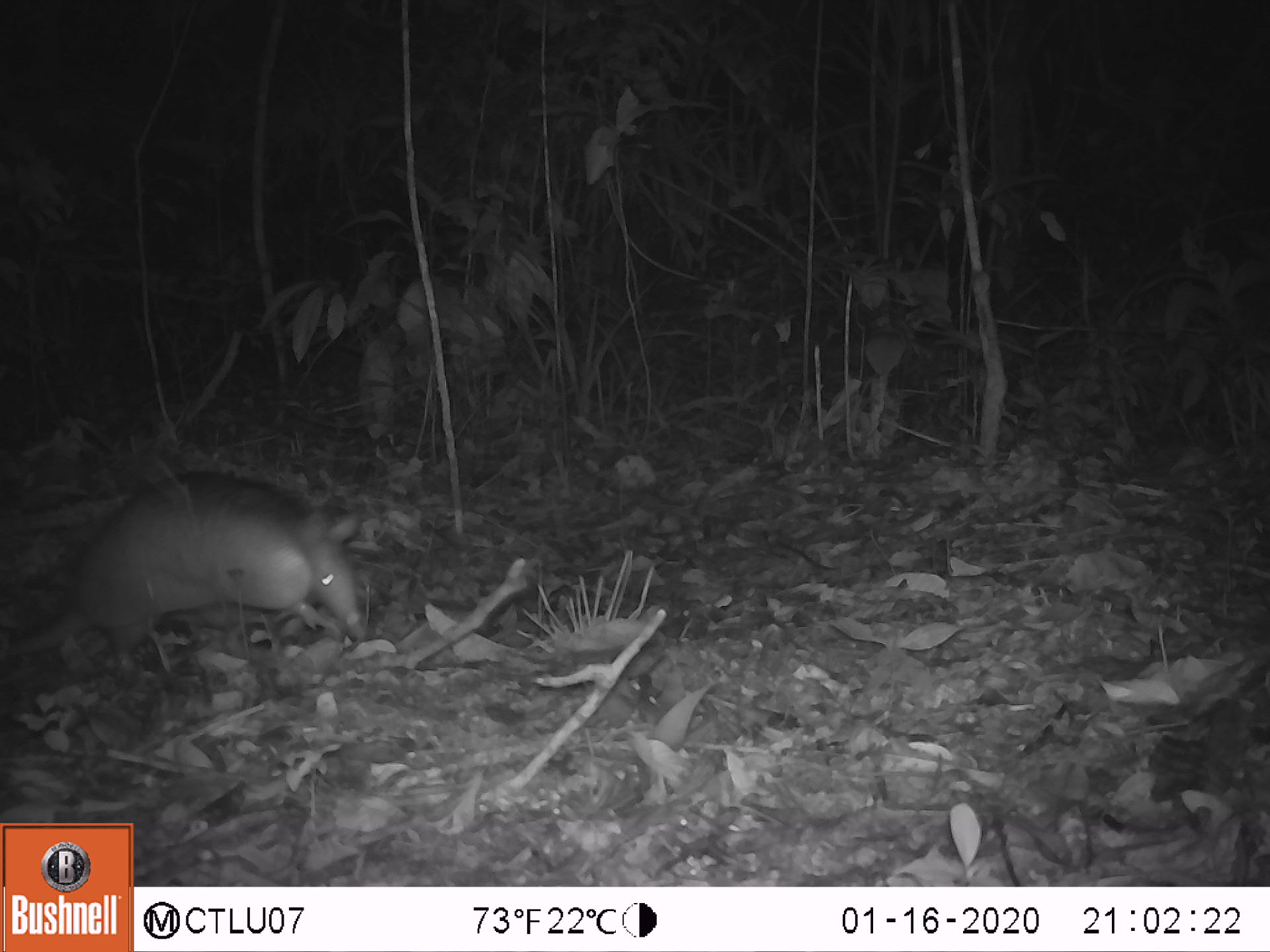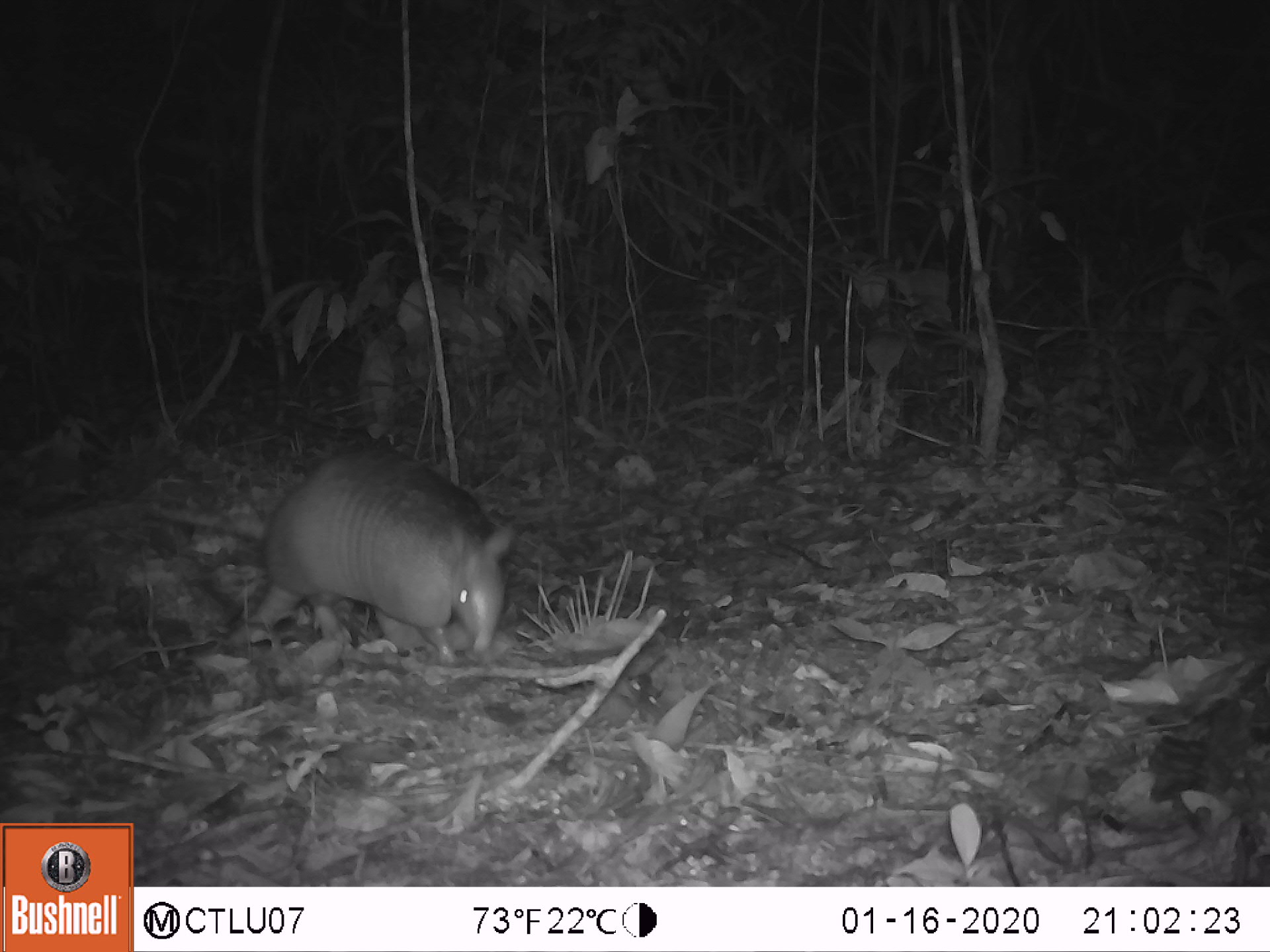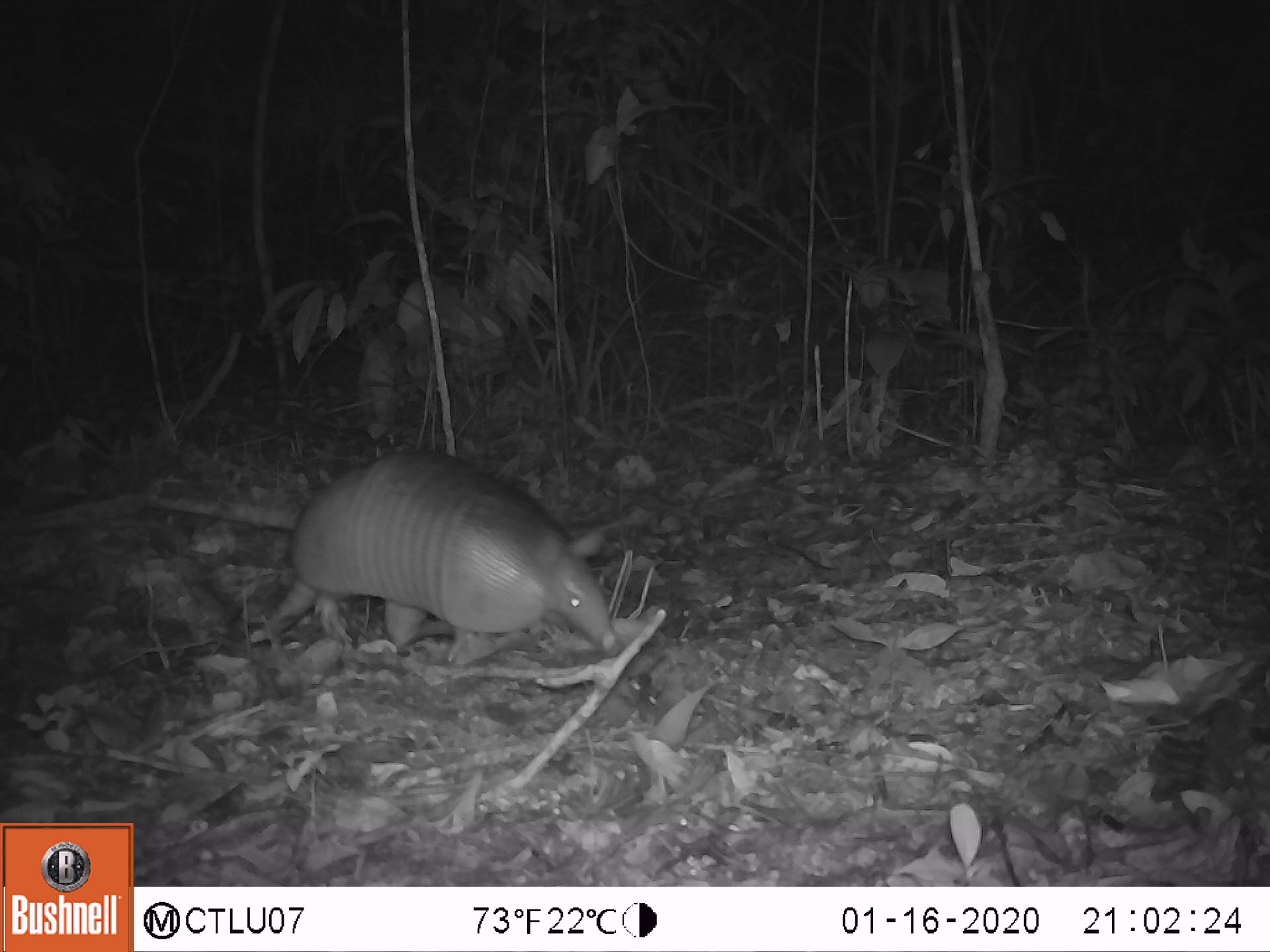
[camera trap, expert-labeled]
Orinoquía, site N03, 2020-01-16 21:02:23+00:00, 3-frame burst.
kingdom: Animalia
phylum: Chordata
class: Mammalia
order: Cingulata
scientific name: Cingulata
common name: armadillo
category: unknown armadillo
Unknown armadillo (armadillo) (Cingulata).